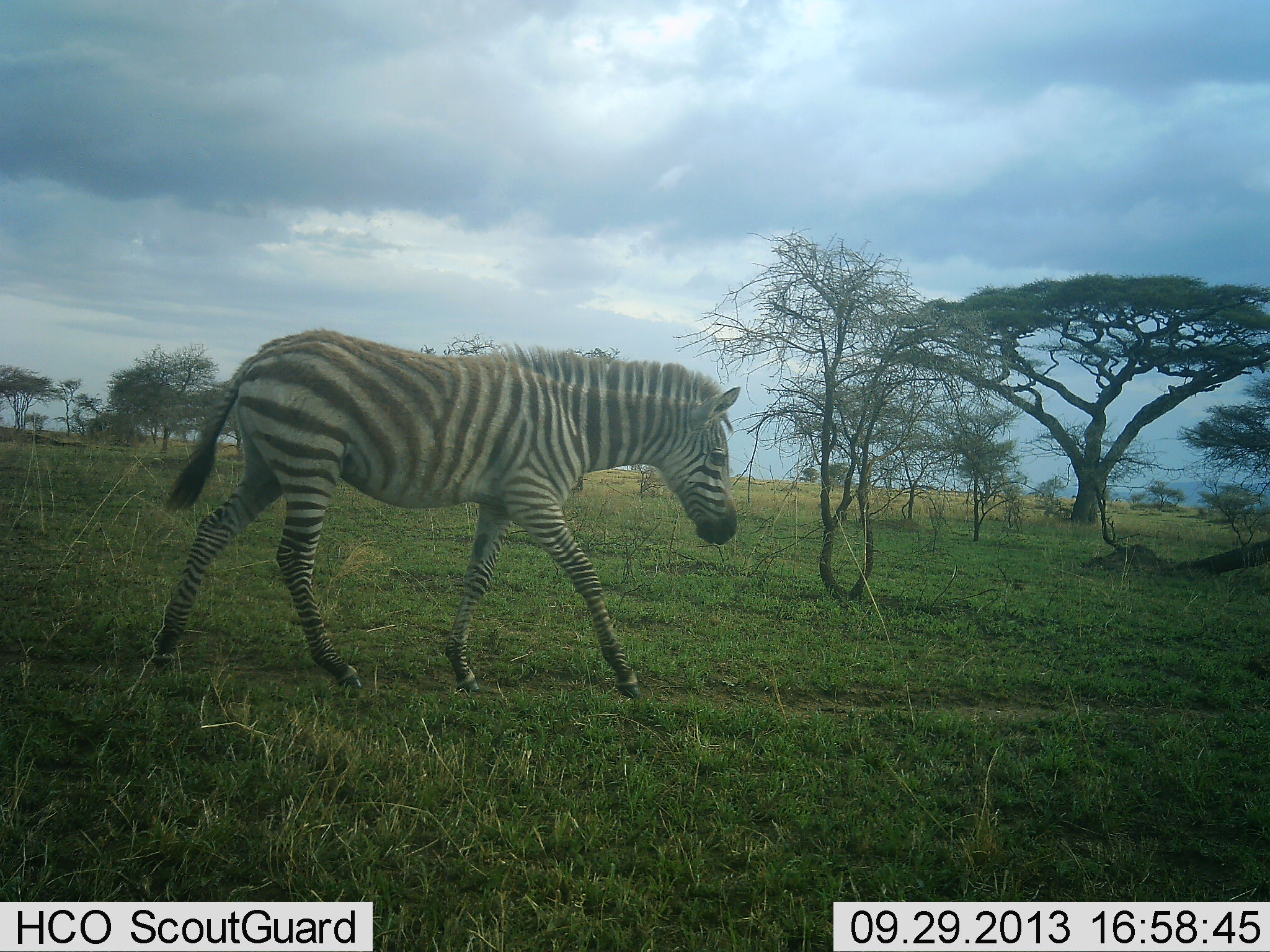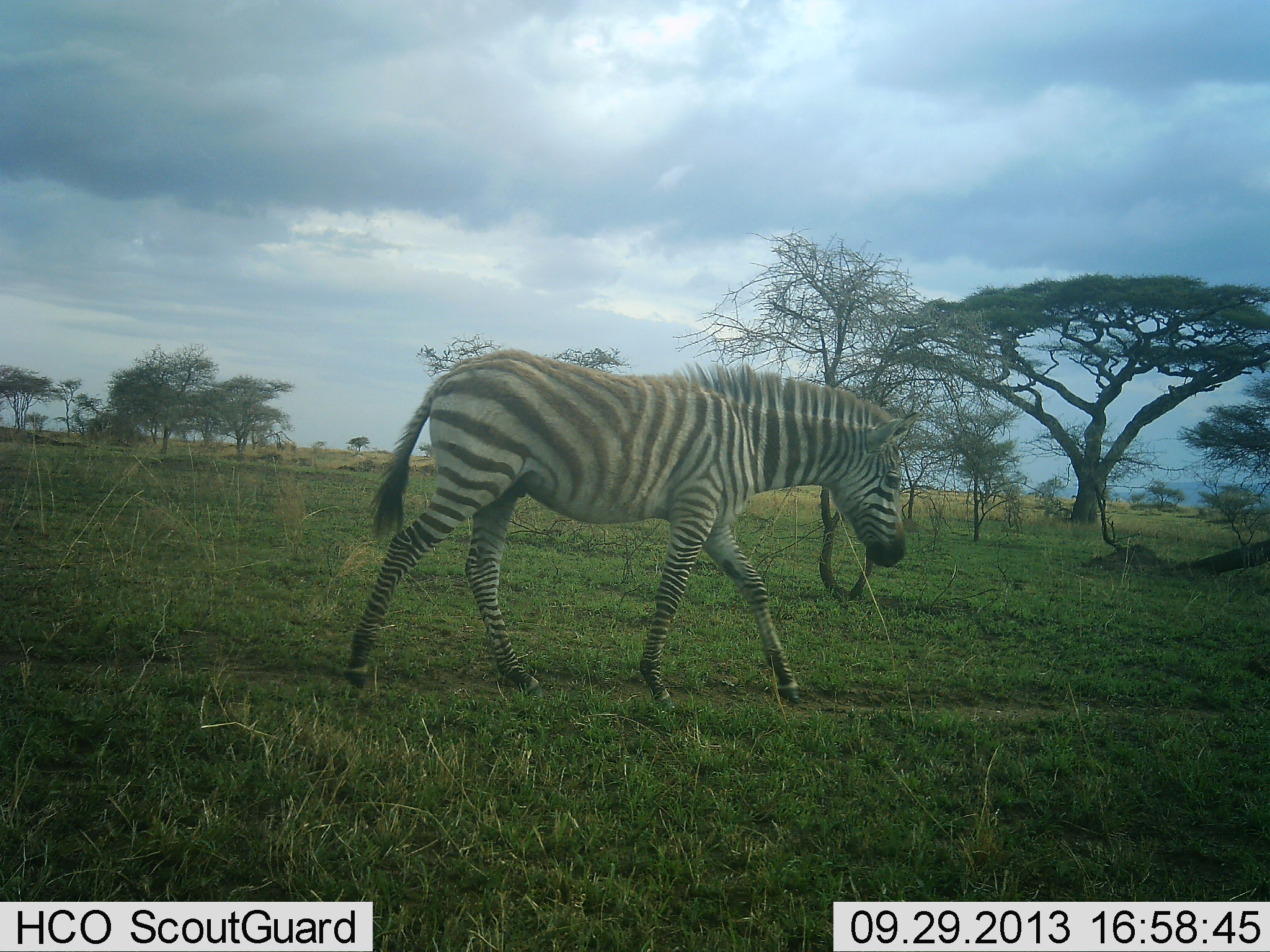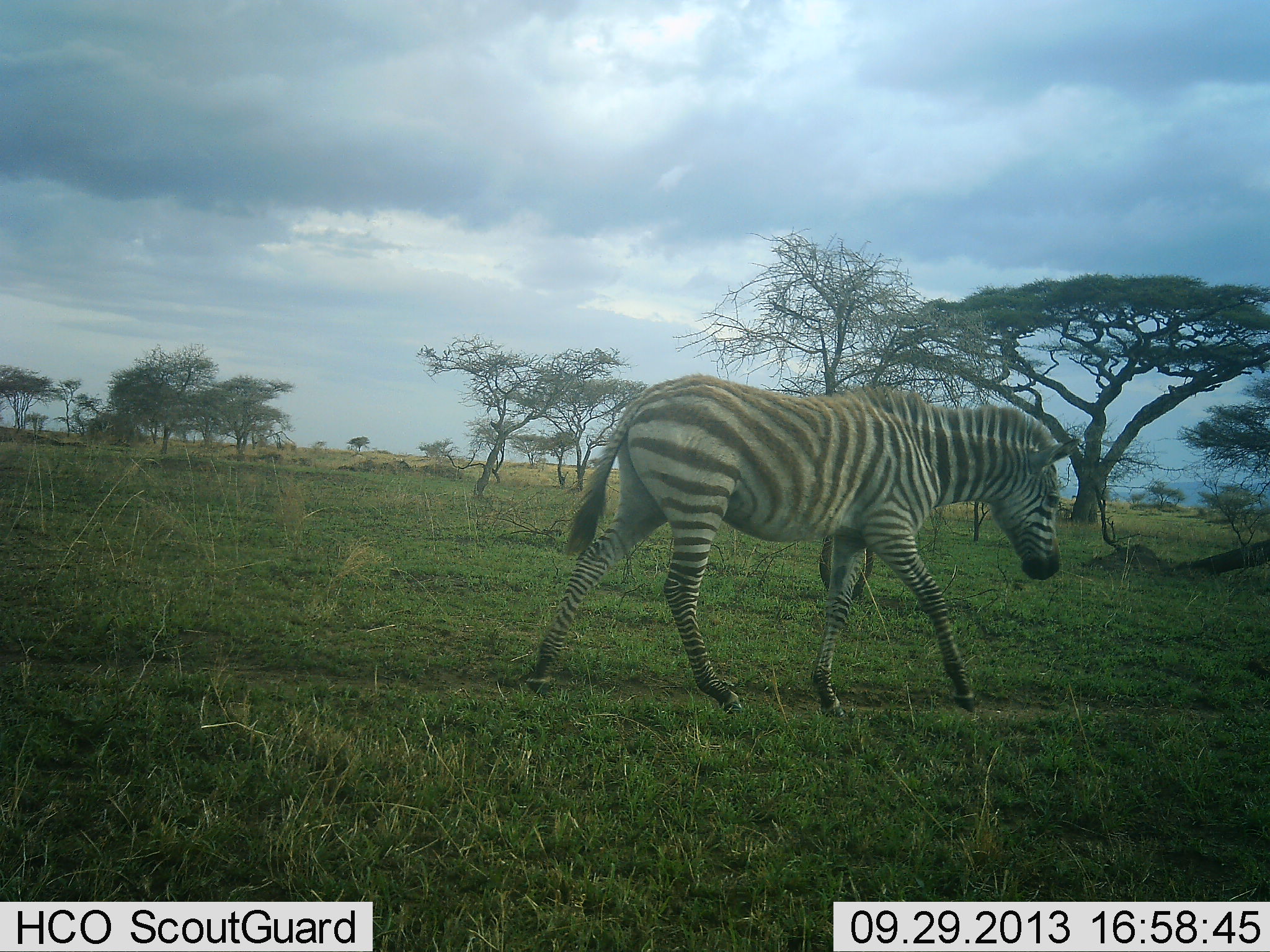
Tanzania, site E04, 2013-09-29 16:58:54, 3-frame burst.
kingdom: Animalia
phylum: Chordata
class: Mammalia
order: Perissodactyla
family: Equidae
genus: Equus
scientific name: Equus quagga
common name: plains zebra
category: zebra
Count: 1.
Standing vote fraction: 0%.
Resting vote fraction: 0%.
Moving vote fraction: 100%.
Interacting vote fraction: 0%.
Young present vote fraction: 18%.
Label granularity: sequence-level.